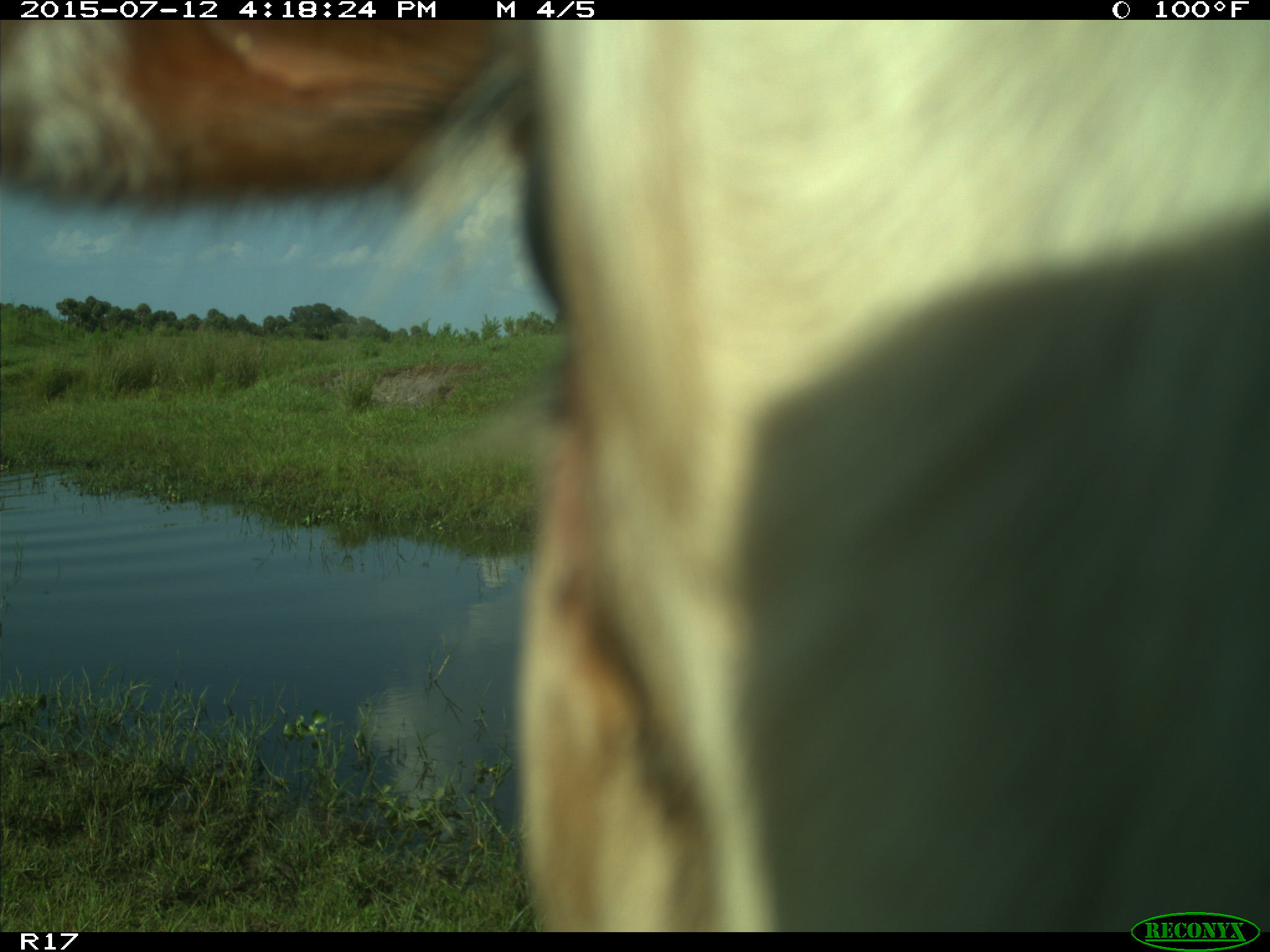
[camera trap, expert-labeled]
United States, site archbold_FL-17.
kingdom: Animalia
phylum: Chordata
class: Mammalia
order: Artiodactyla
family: Bovidae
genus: Bos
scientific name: Bos taurus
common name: domestic cow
Bos taurus (domestic cow).